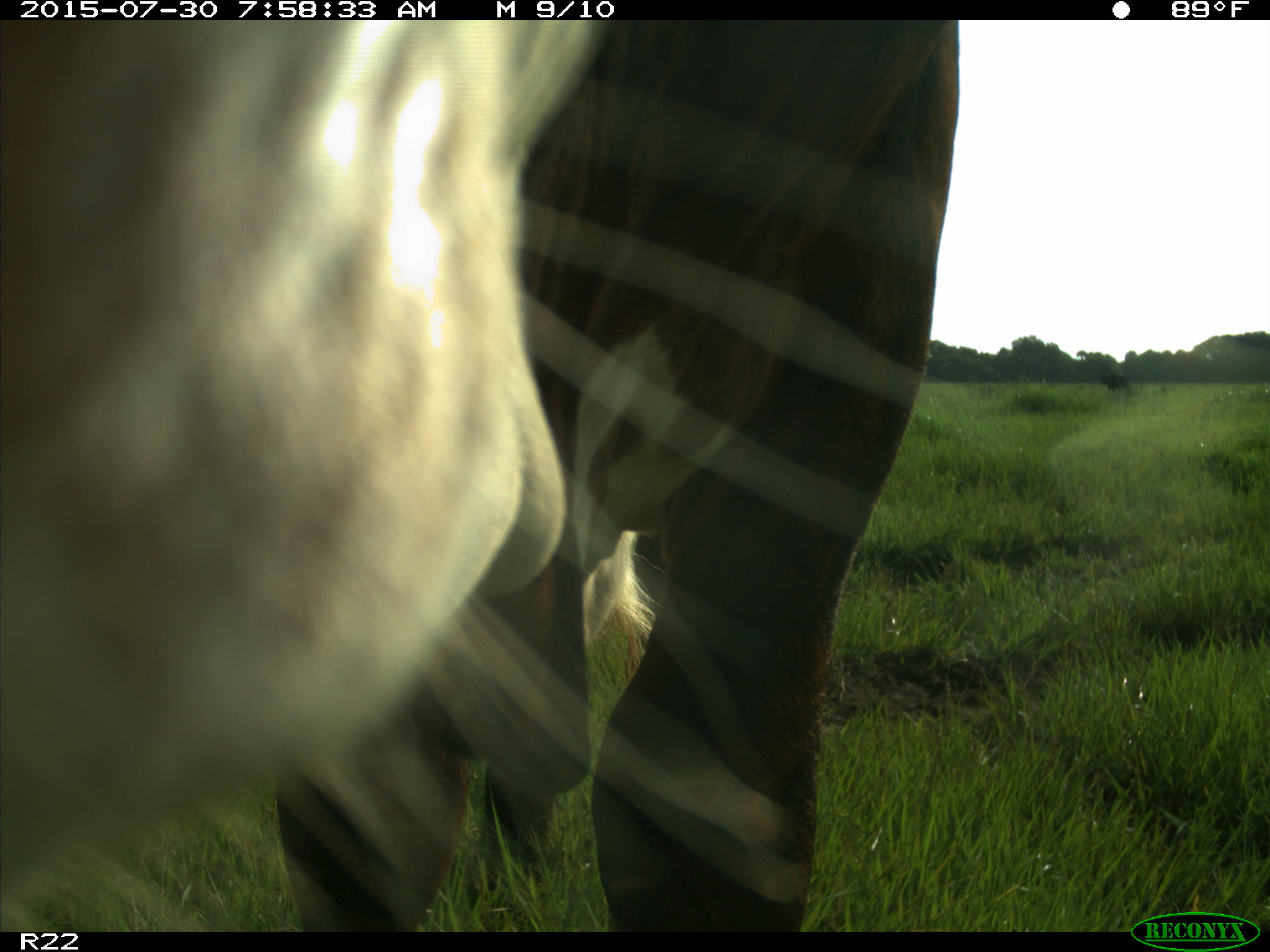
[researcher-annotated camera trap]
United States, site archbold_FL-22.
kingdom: Animalia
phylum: Chordata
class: Mammalia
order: Artiodactyla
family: Bovidae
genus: Bos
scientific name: Bos taurus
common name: domestic cow